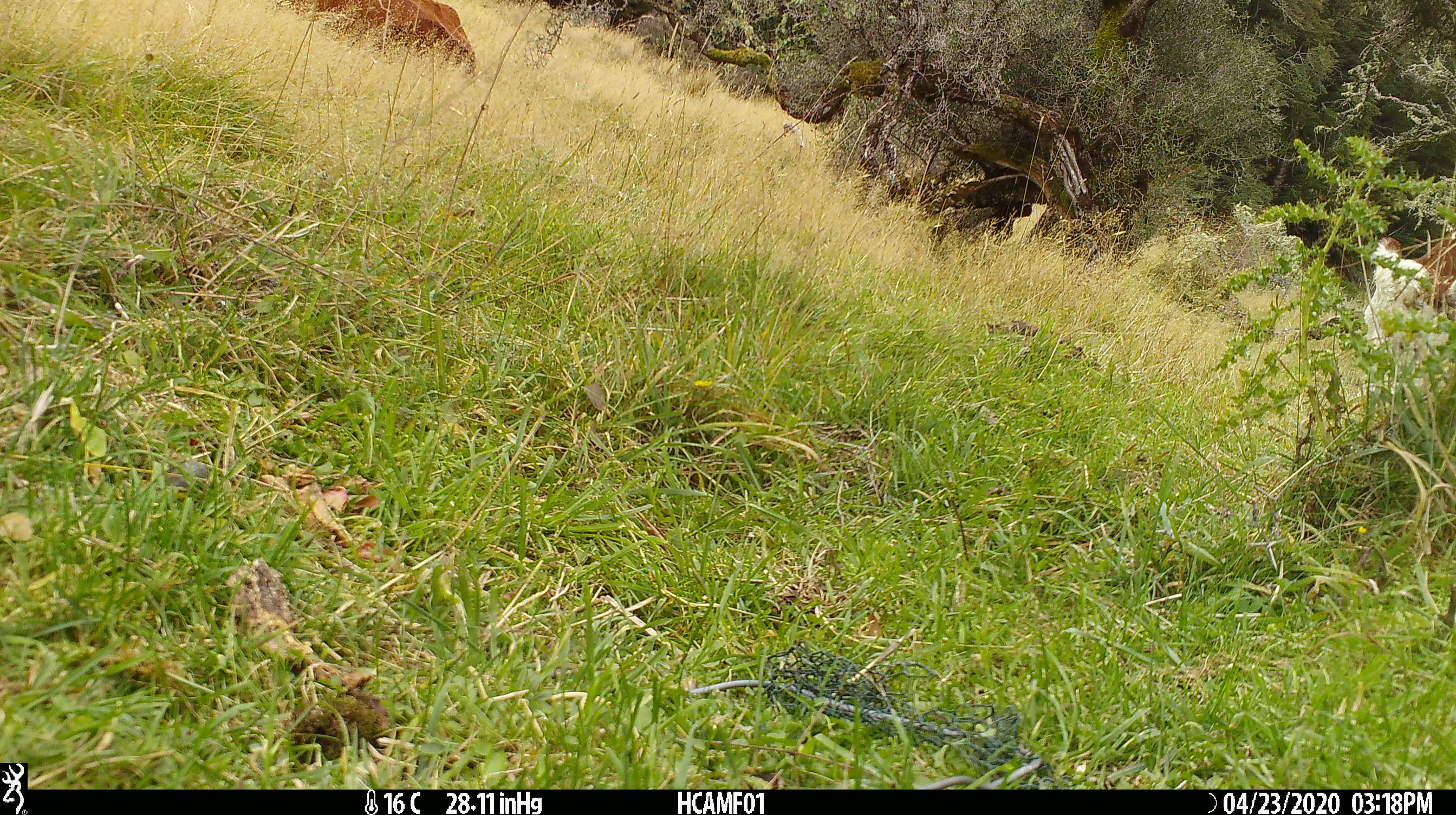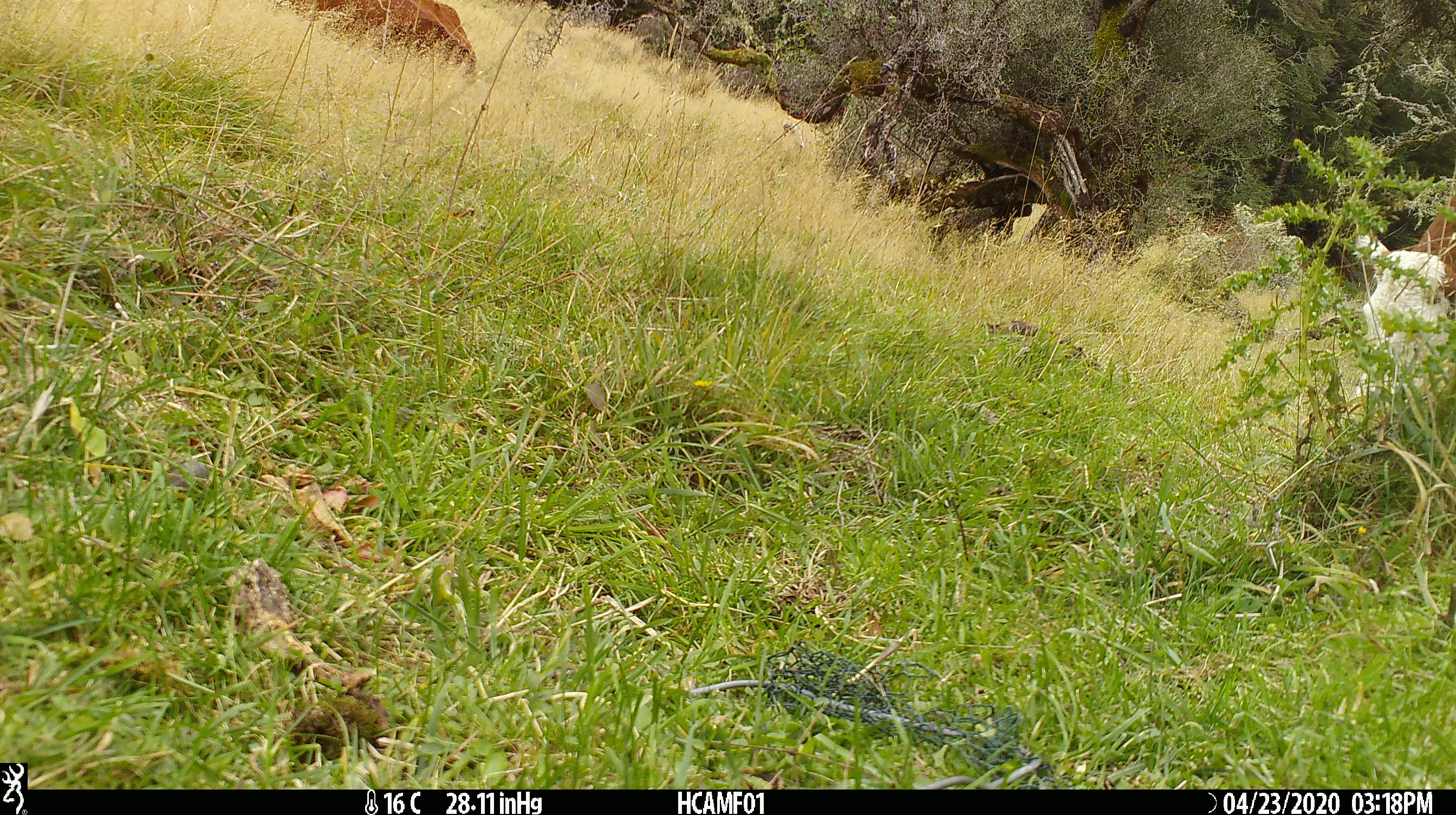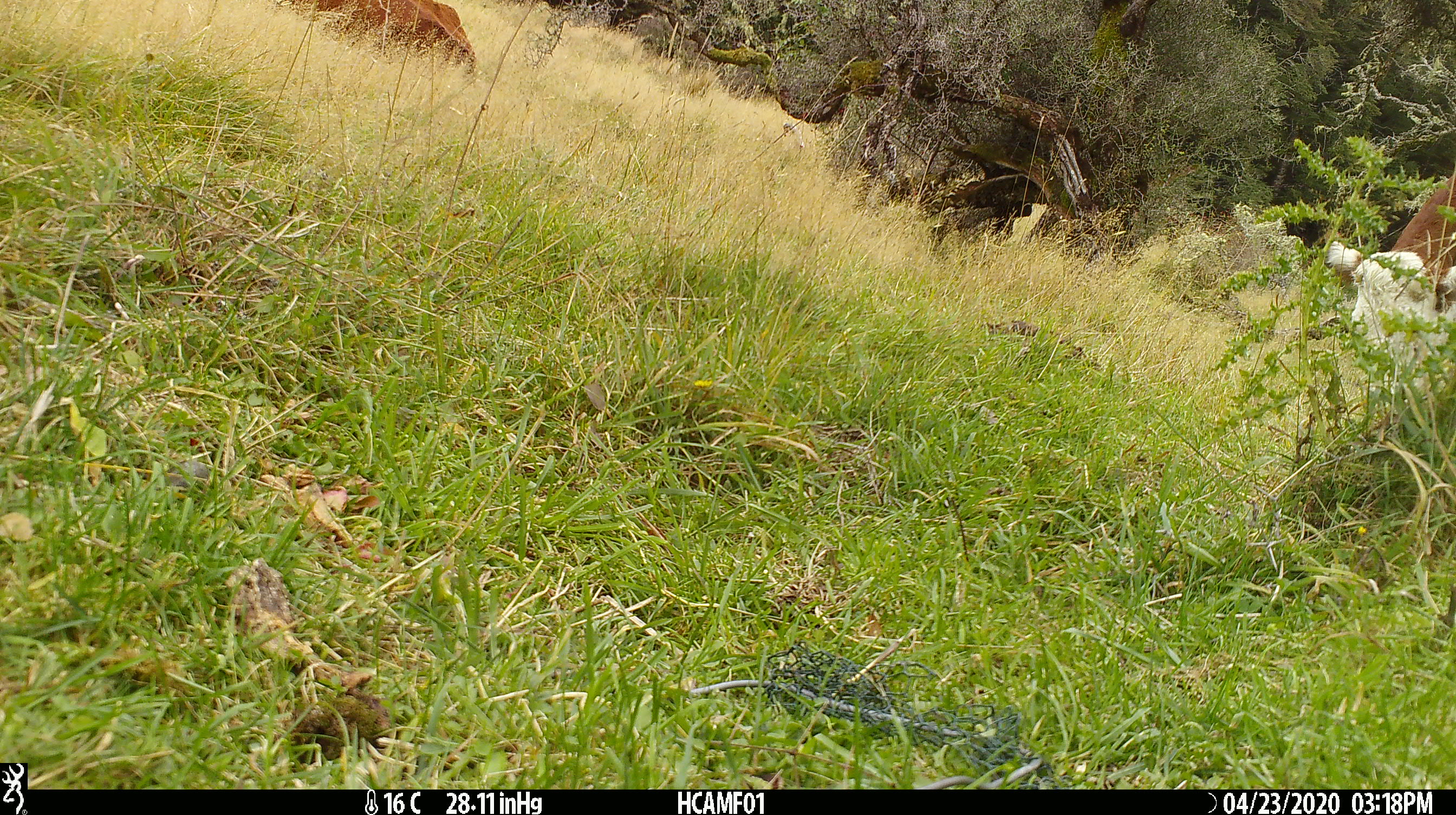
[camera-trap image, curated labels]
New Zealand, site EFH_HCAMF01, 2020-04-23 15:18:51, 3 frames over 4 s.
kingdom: Animalia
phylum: Chordata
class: Mammalia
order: Artiodactyla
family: Bovidae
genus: Bos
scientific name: Bos taurus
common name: domestic cow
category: cow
Cow (domestic cow) (Bos taurus).